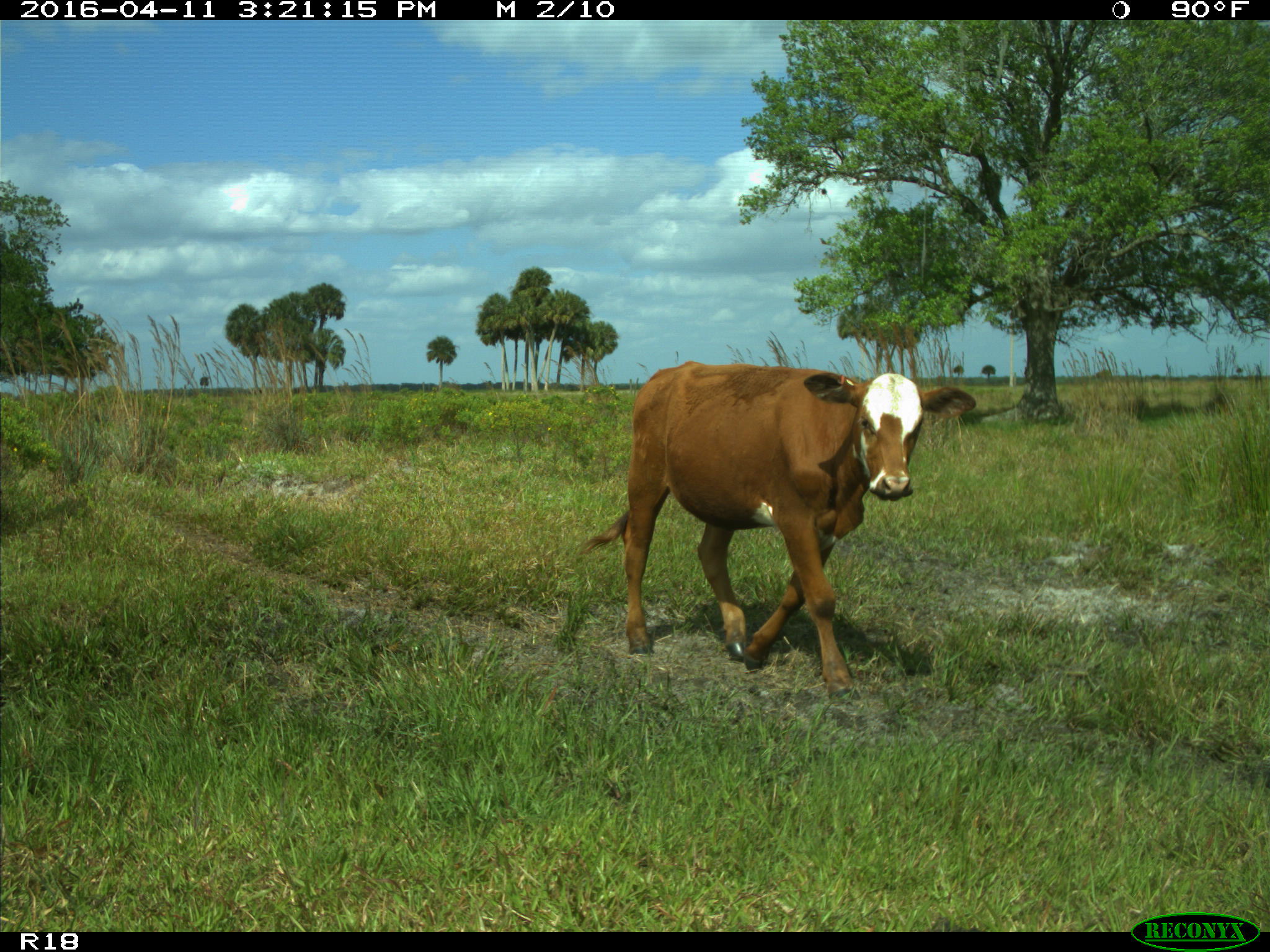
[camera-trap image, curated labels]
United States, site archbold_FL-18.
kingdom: Animalia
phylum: Chordata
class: Mammalia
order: Artiodactyla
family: Bovidae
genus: Bos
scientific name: Bos taurus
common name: domestic cow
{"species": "Bos taurus (domestic cow)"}